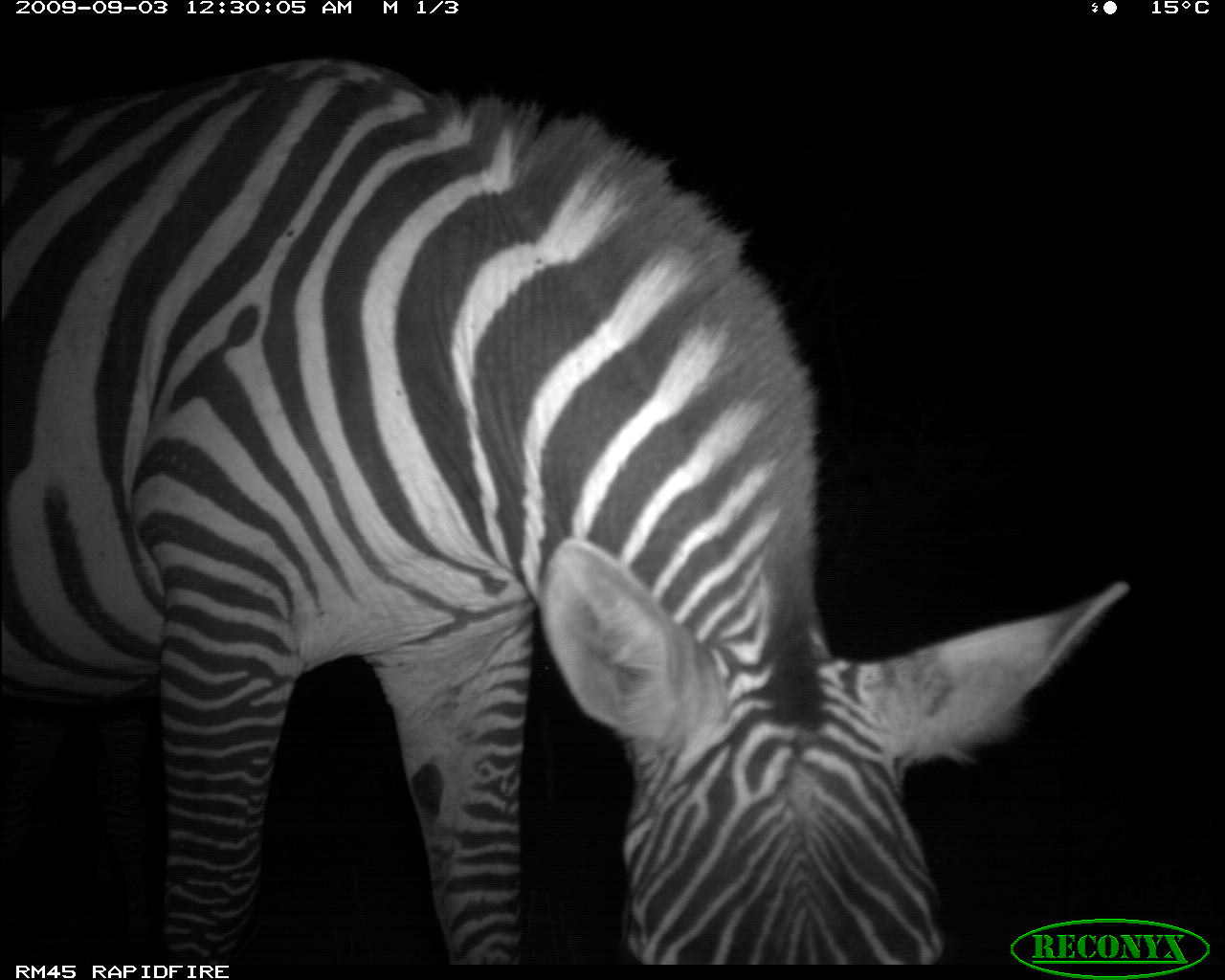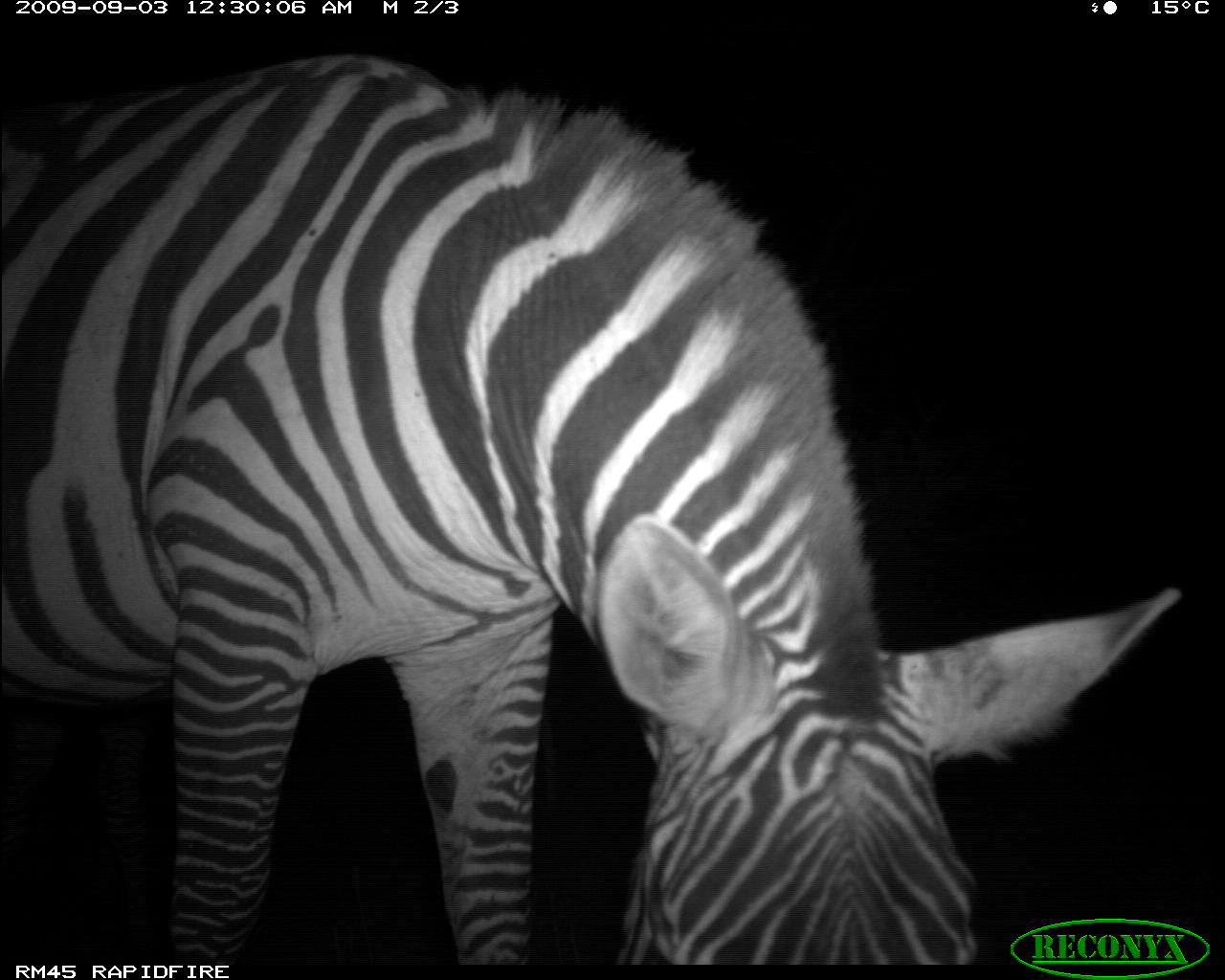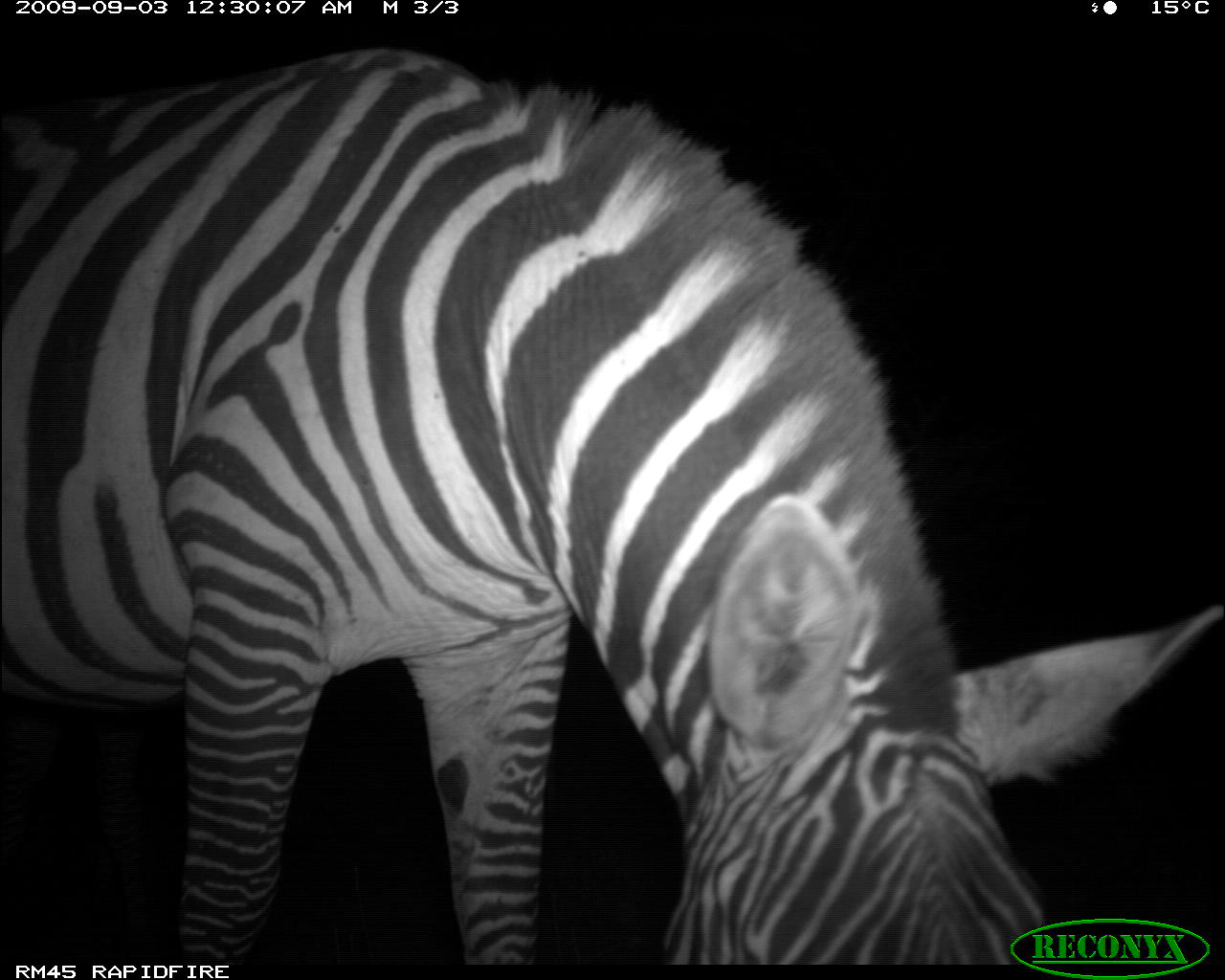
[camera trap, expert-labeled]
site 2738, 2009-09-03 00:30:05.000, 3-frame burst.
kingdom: Animalia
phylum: Chordata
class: Mammalia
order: Perissodactyla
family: Equidae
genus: Equus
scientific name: Equus quagga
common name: plains zebra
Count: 2.